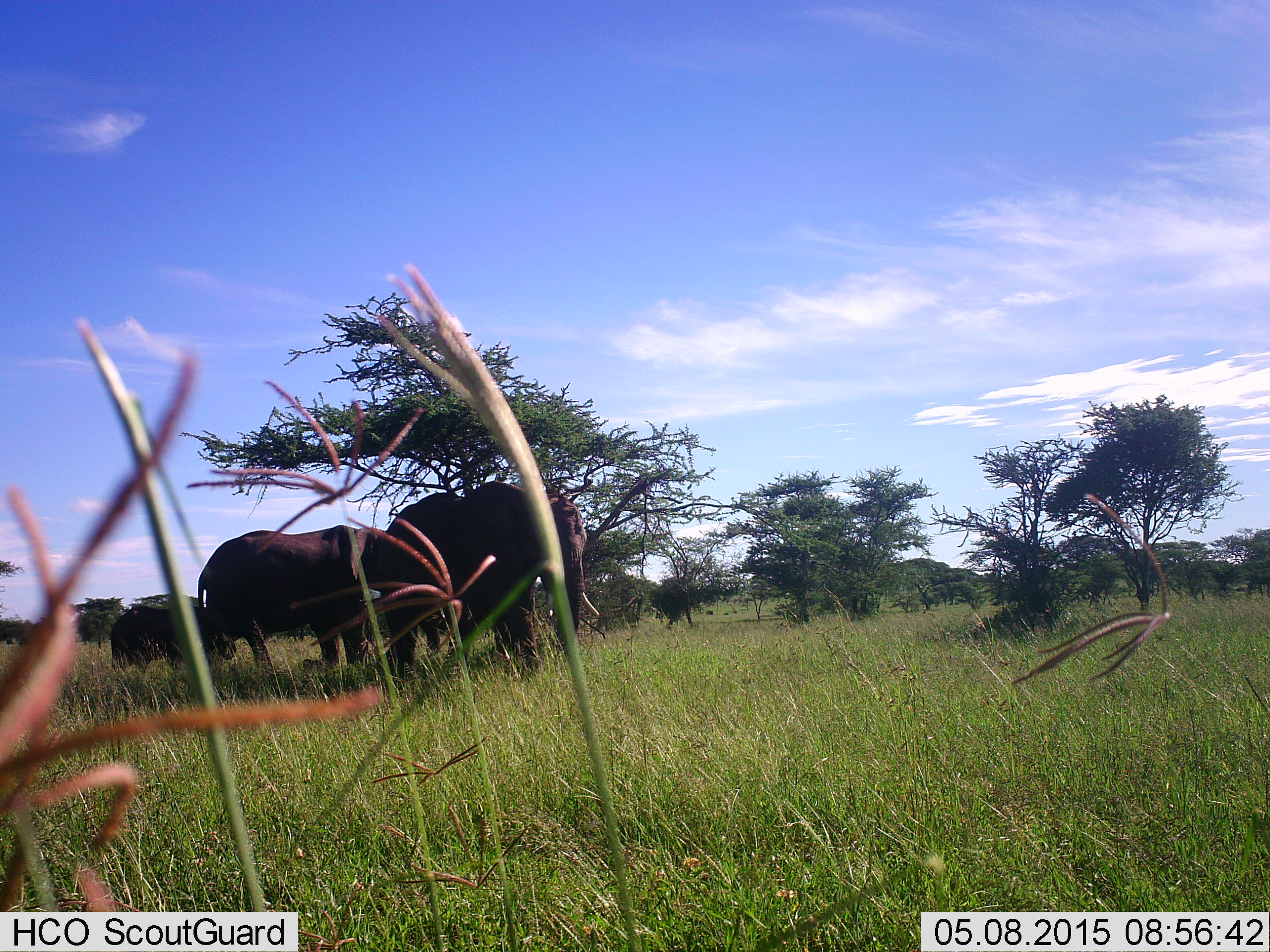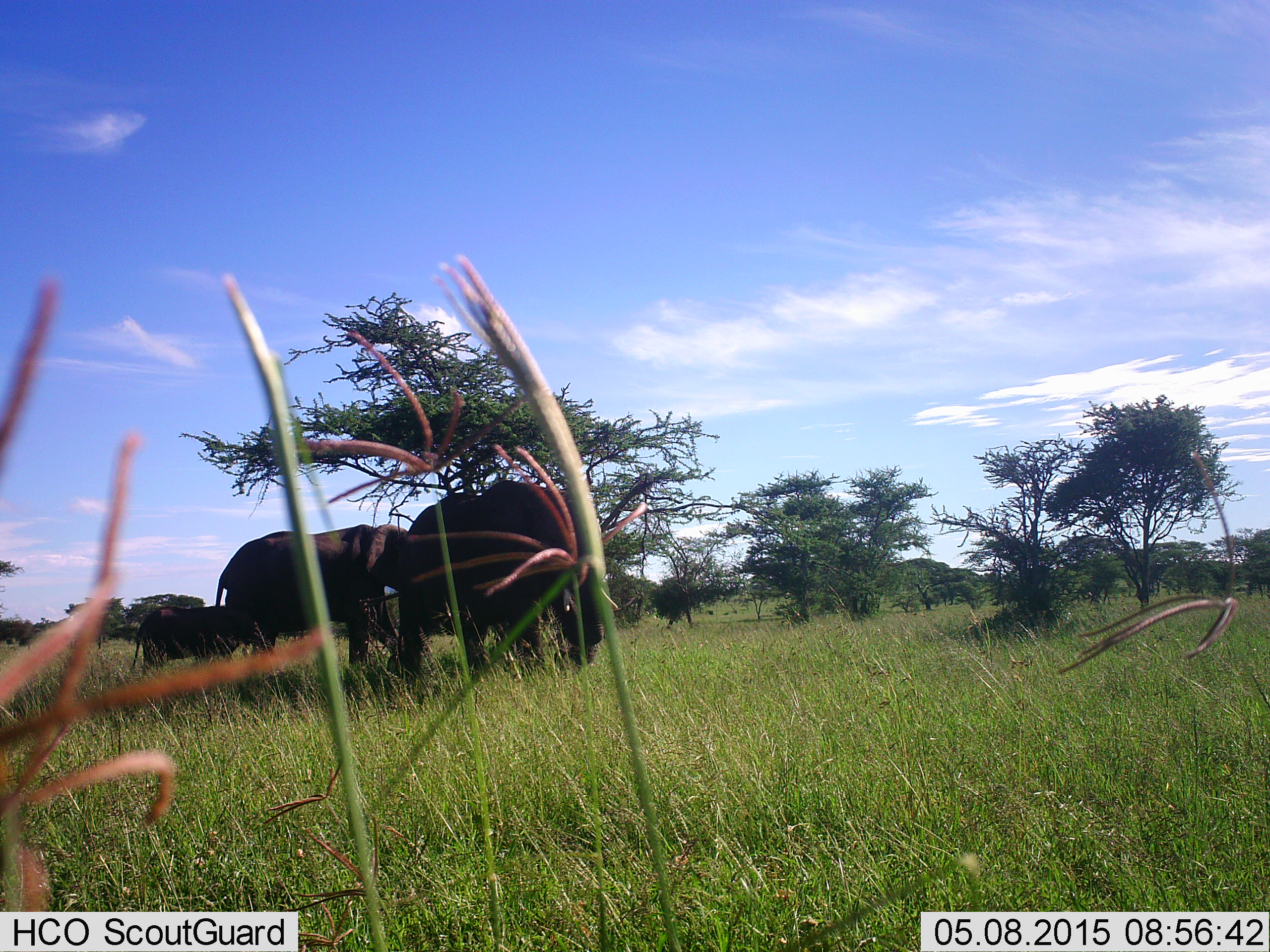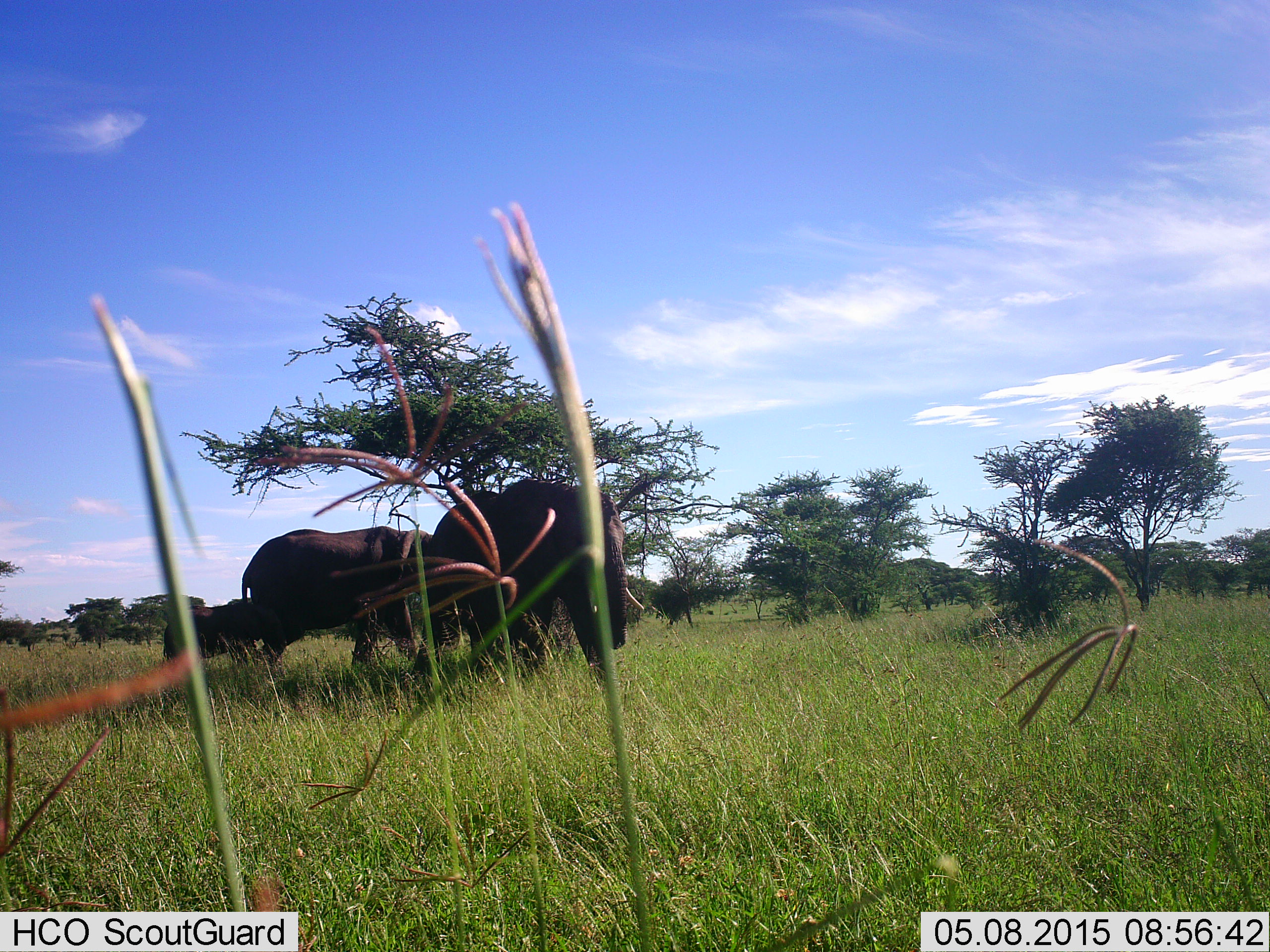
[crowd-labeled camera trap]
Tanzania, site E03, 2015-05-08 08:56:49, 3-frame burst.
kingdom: Animalia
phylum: Chordata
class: Mammalia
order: Proboscidea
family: Elephantidae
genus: Loxodonta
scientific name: Loxodonta africana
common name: african bush elephant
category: elephant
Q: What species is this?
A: Elephant (african bush elephant) (Loxodonta africana).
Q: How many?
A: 3.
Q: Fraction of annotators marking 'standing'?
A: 10%.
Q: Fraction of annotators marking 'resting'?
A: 0%.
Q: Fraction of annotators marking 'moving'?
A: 100%.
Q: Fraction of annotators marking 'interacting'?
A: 0%.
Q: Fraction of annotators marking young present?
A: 90%.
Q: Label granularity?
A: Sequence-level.